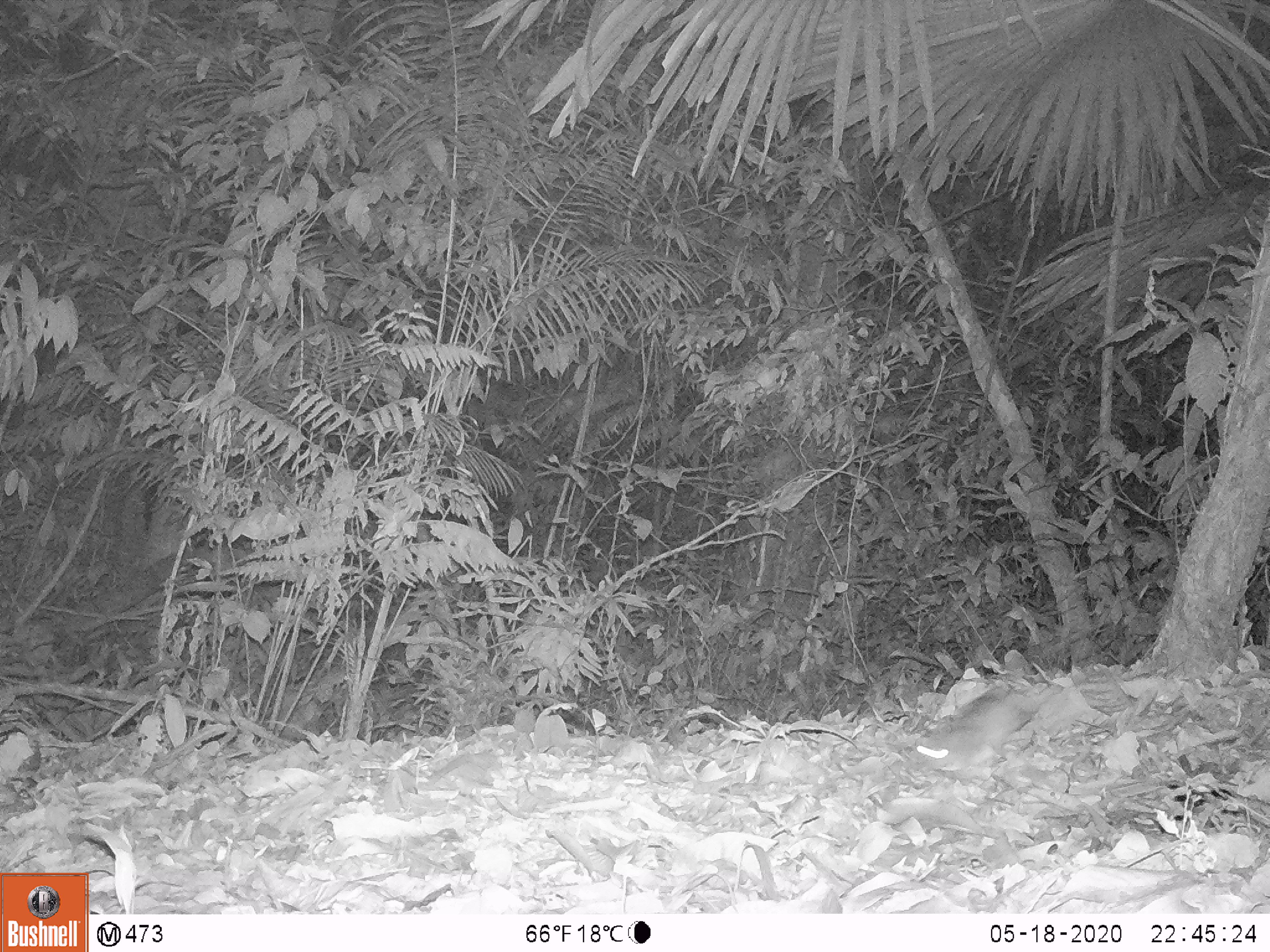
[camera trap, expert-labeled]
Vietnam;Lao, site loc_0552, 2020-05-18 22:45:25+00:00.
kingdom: Animalia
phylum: Chordata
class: Mammalia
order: Rodentia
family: Muridae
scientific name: Muridae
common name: old-world mice and rats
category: unidentified murid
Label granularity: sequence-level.